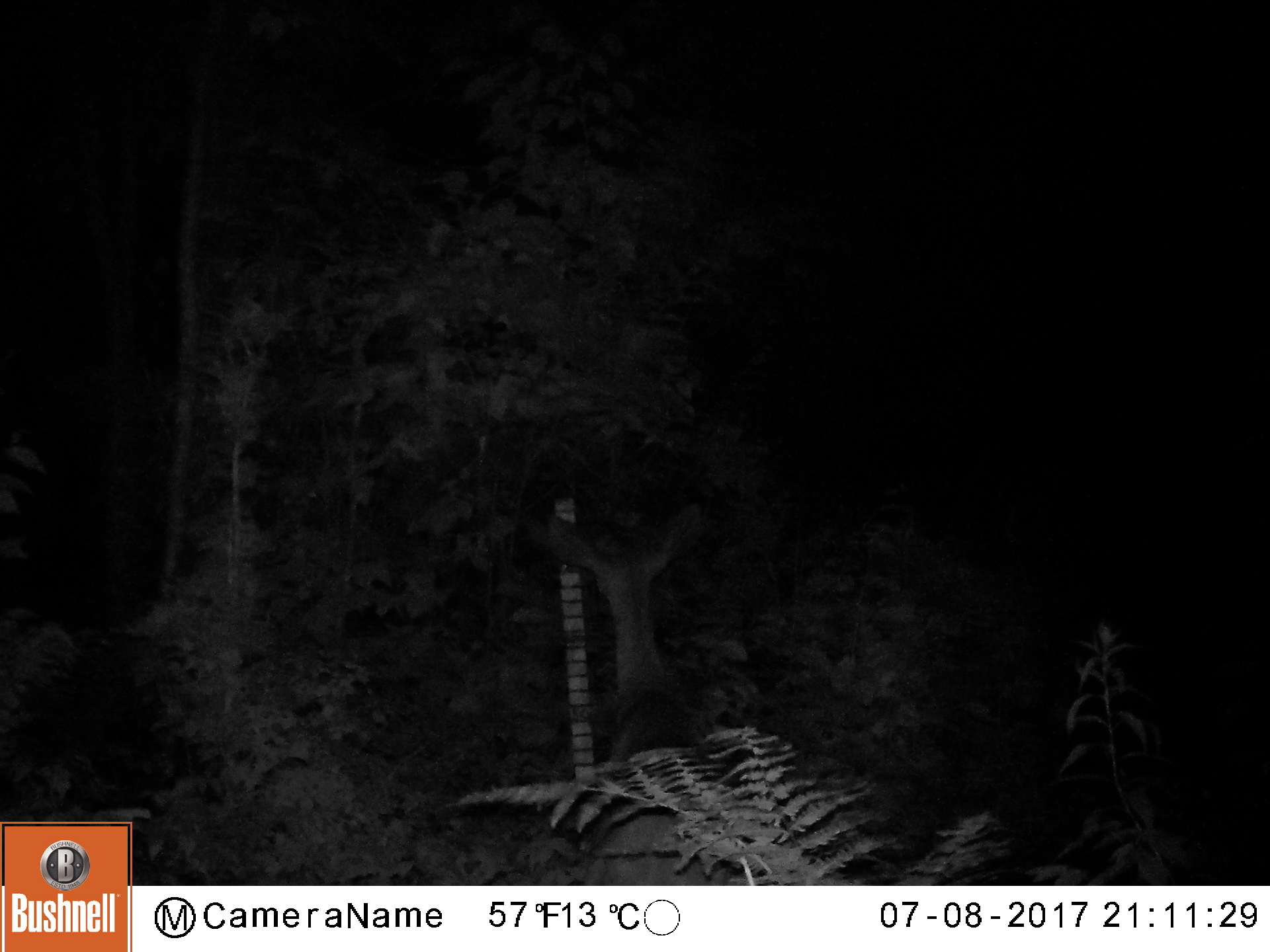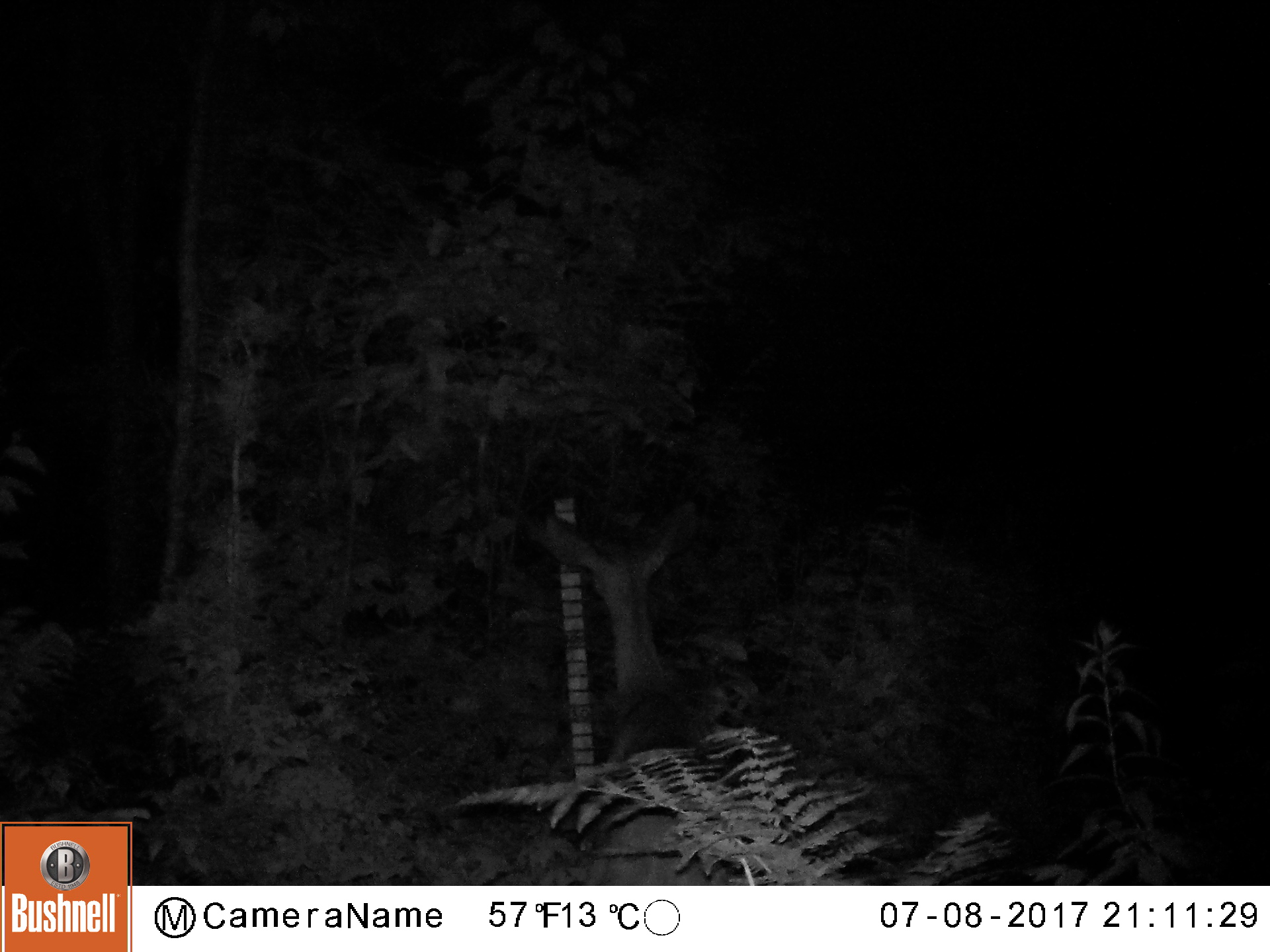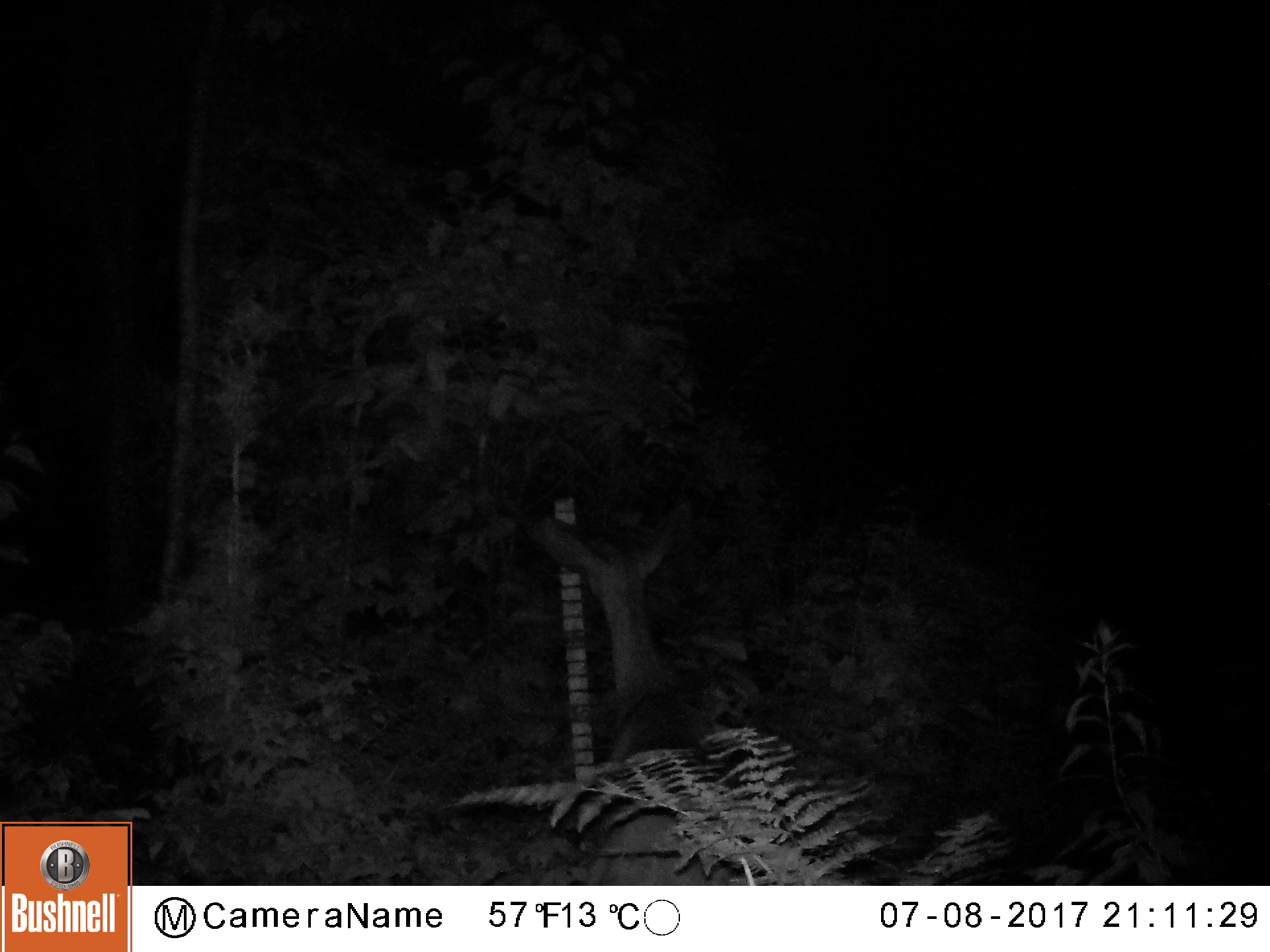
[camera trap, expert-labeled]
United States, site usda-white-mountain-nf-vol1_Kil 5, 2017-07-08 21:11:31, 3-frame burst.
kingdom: Animalia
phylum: Chordata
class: Mammalia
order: Artiodactyla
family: Cervidae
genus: Odocoileus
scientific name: Odocoileus virginianus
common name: white-tailed deer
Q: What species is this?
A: White-tailed deer (Odocoileus virginianus).